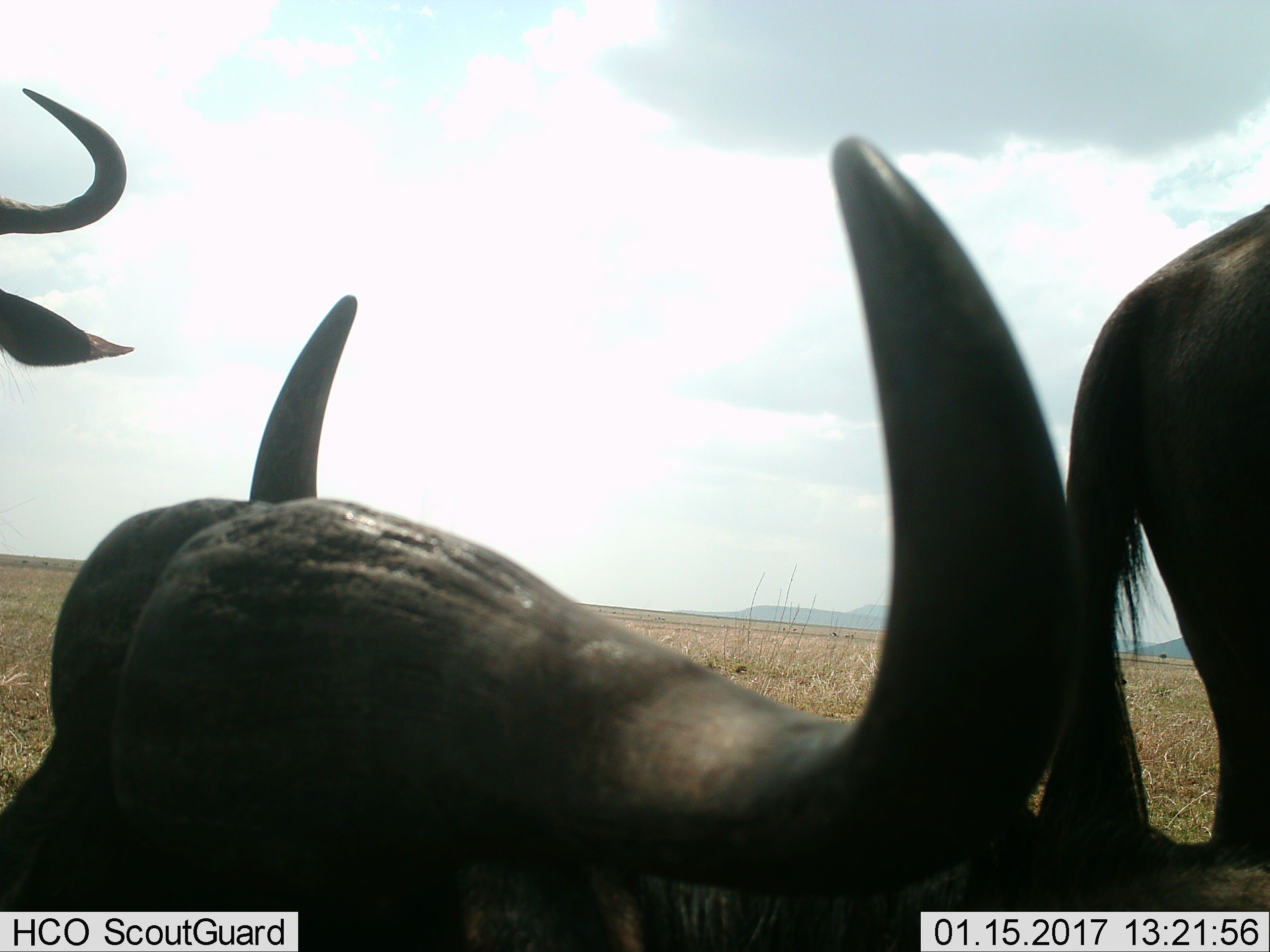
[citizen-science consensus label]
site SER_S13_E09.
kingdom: Animalia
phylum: Chordata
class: Mammalia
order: Artiodactyla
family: Bovidae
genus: Syncerus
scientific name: Syncerus caffer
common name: african buffalo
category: buffalo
Buffalo (african buffalo) (Syncerus caffer), count 3. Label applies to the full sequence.